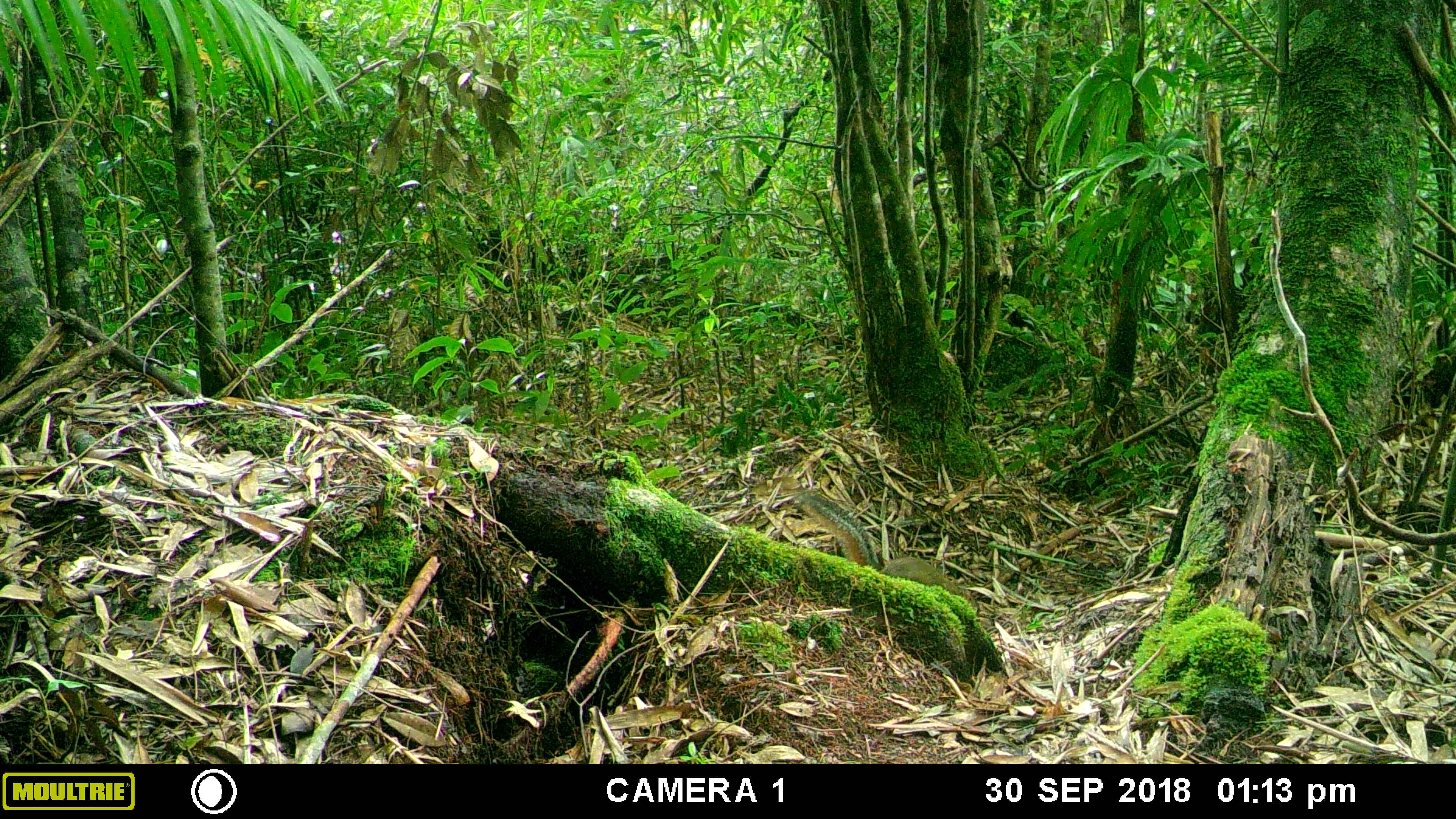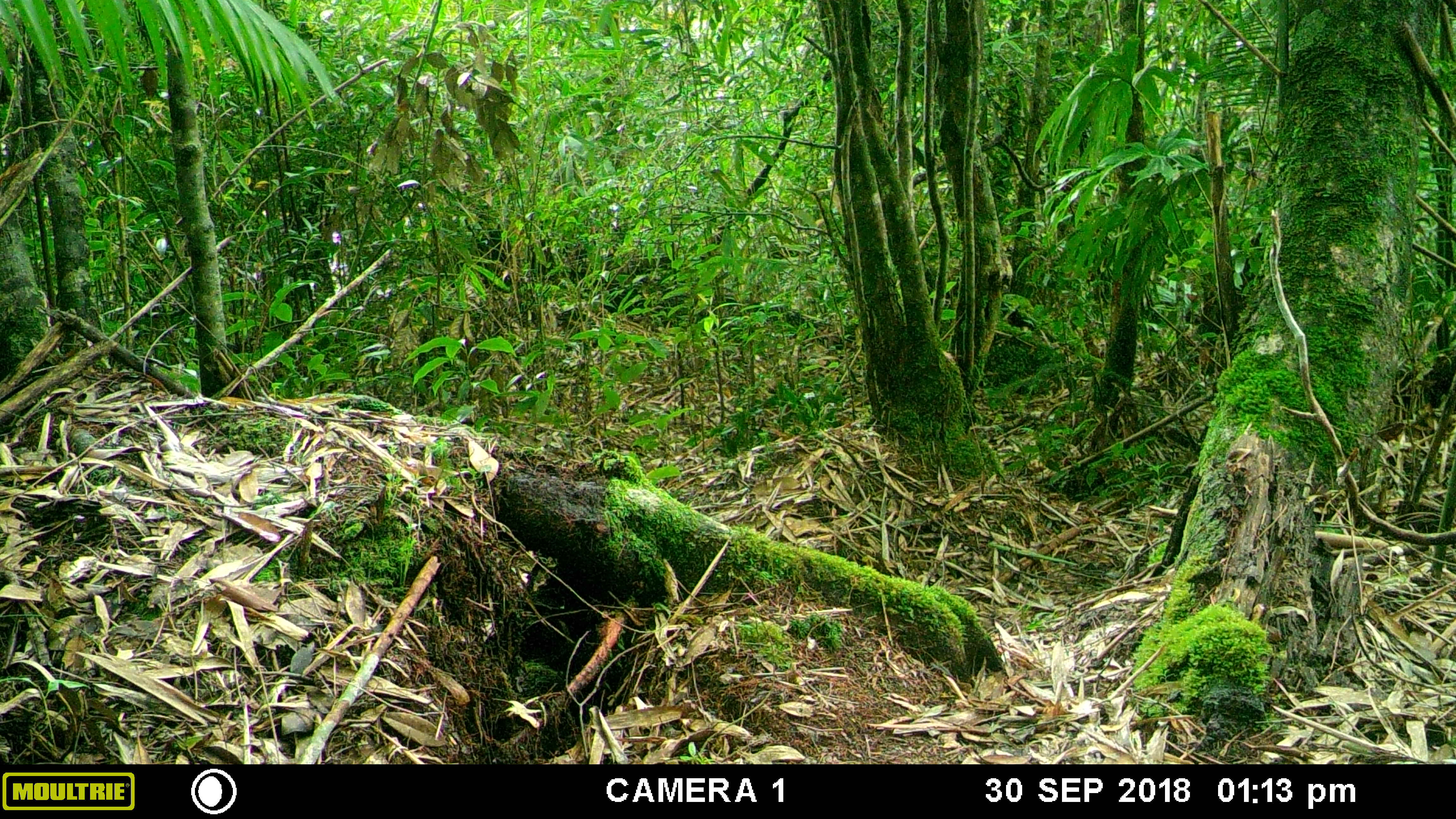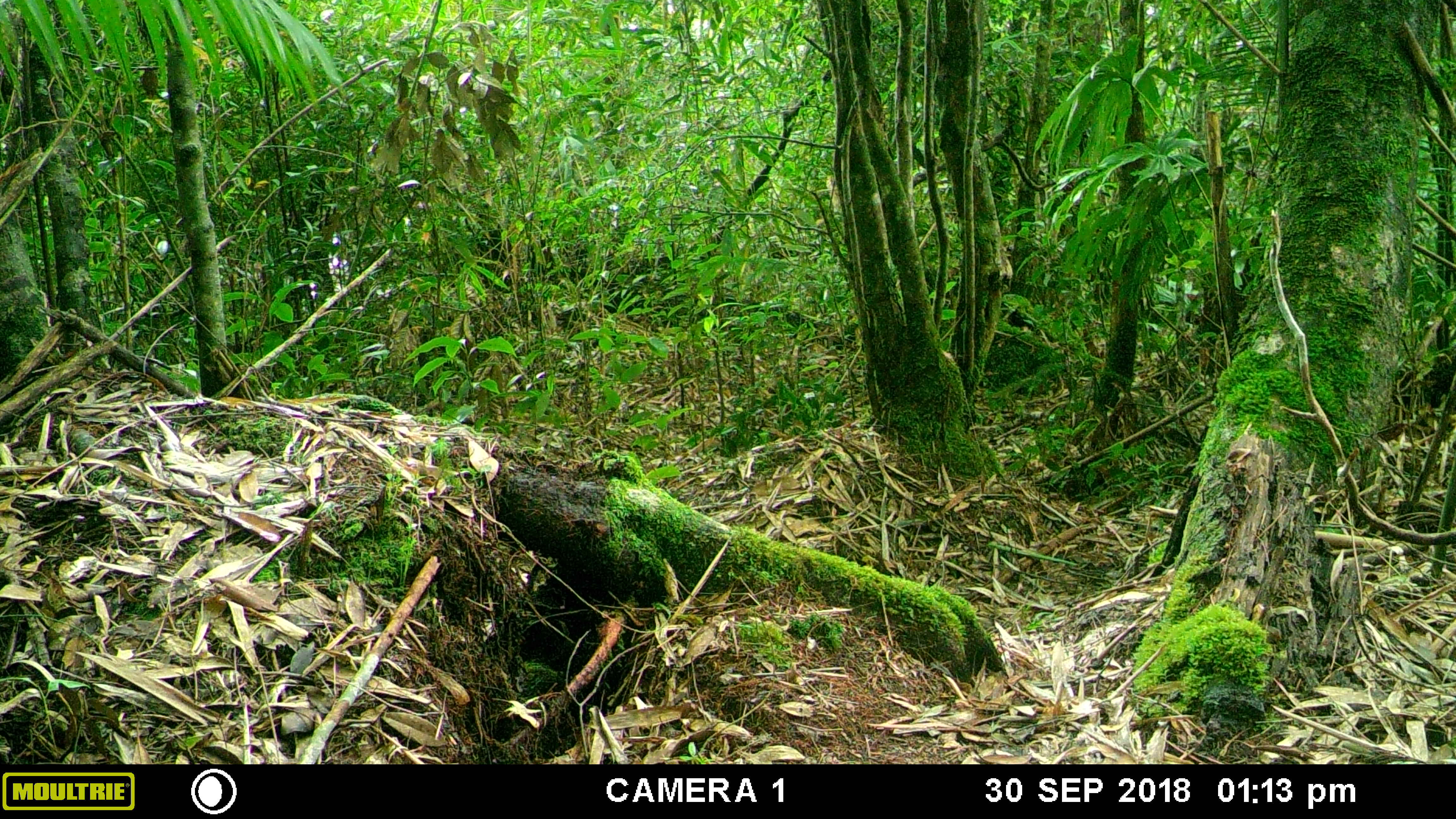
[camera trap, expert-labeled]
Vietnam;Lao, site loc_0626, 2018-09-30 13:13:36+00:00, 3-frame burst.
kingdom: Animalia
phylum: Chordata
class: Mammalia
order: Rodentia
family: Sciuridae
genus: Dremomys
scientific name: Dremomys rufigenis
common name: red-cheeked squirrel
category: red cheeked squirrel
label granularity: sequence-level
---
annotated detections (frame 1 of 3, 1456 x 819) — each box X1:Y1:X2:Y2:
red cheeked squirrel: 793:490:978:608